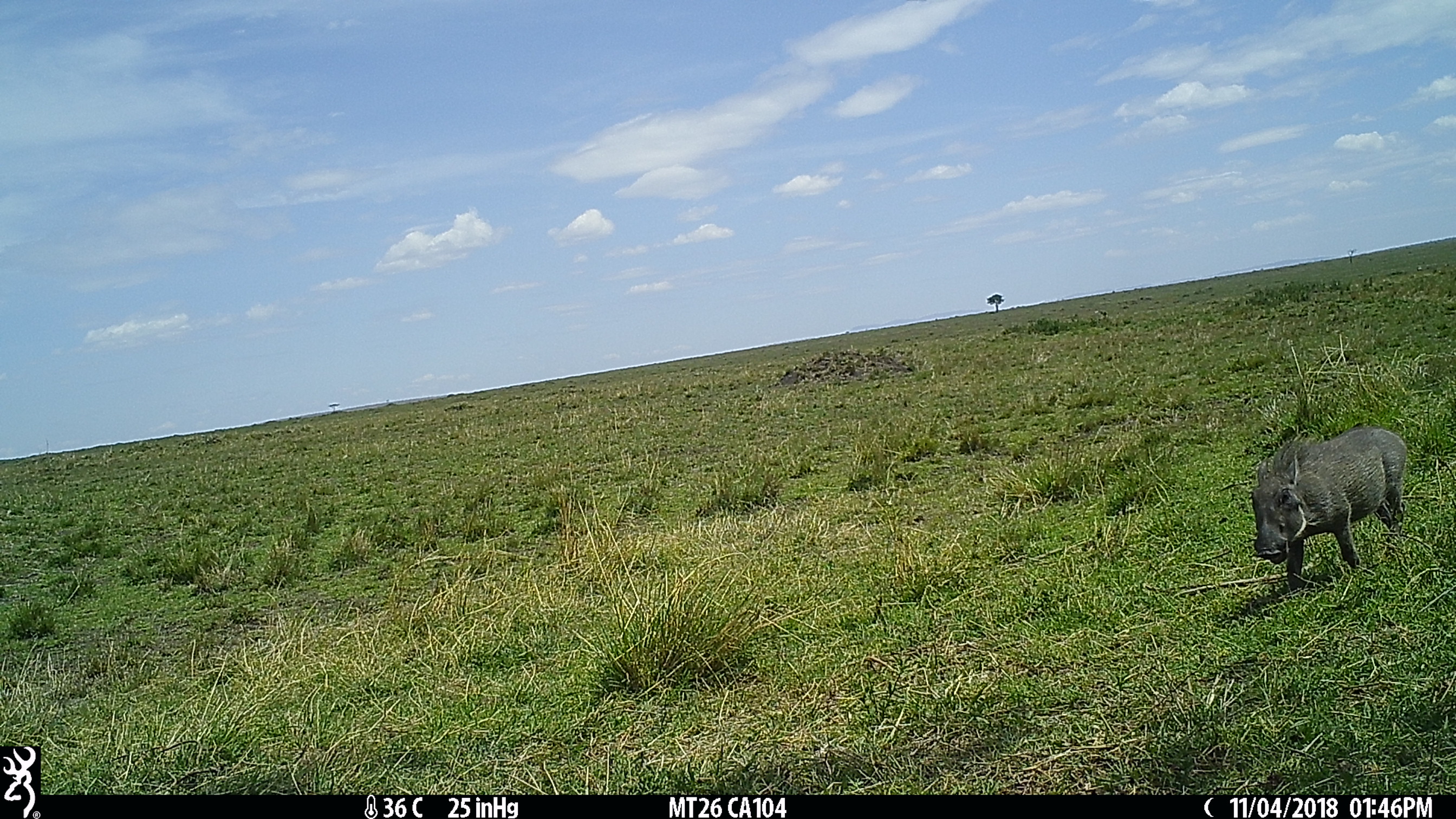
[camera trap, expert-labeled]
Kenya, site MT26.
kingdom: Animalia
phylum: Chordata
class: Mammalia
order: Artiodactyla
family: Suidae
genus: Phacochoerus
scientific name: Phacochoerus africanus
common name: common warthog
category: warthog